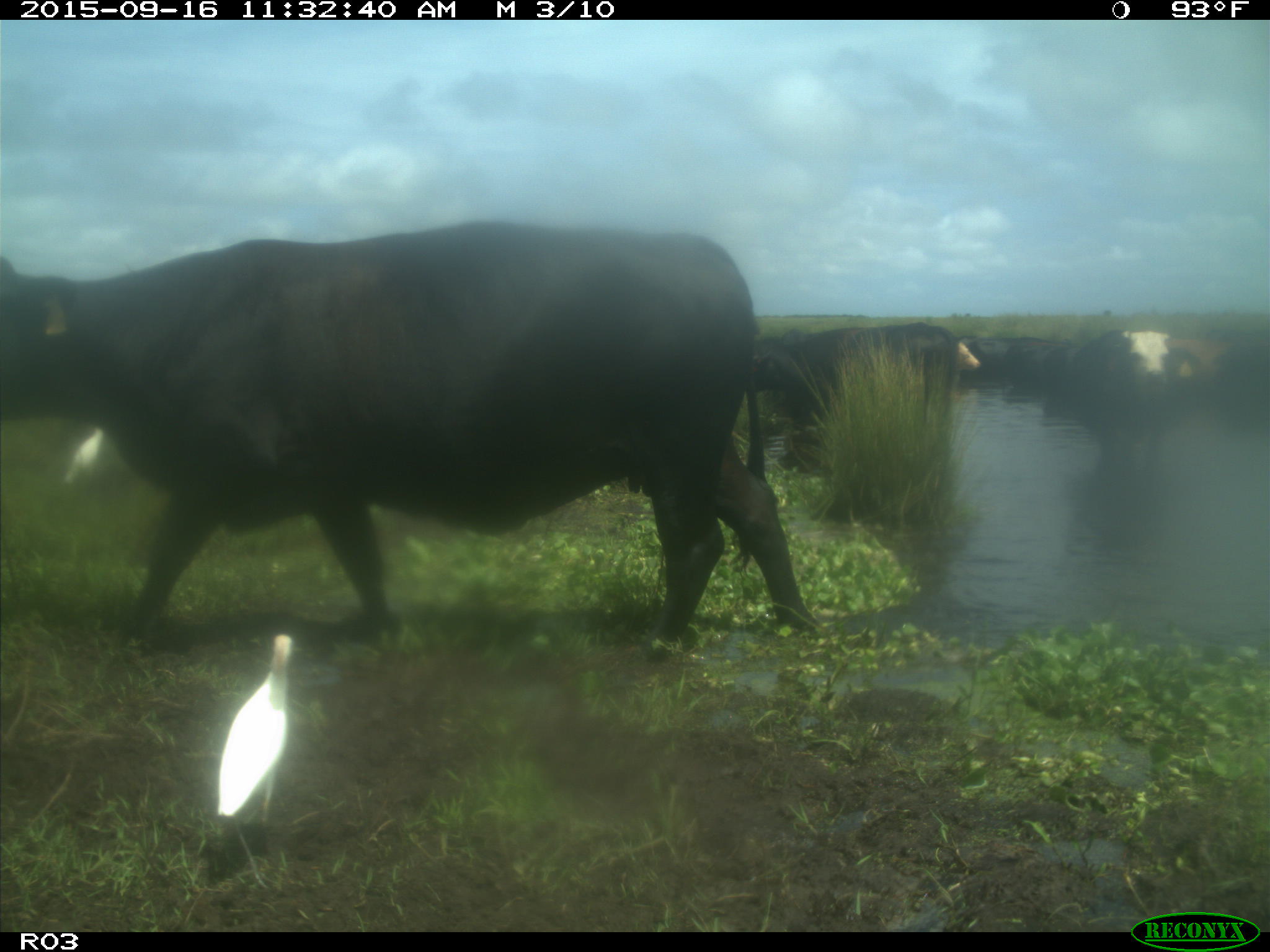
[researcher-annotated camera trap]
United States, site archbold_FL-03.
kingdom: Animalia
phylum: Chordata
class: Mammalia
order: Artiodactyla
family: Bovidae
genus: Bos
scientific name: Bos taurus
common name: domestic cow